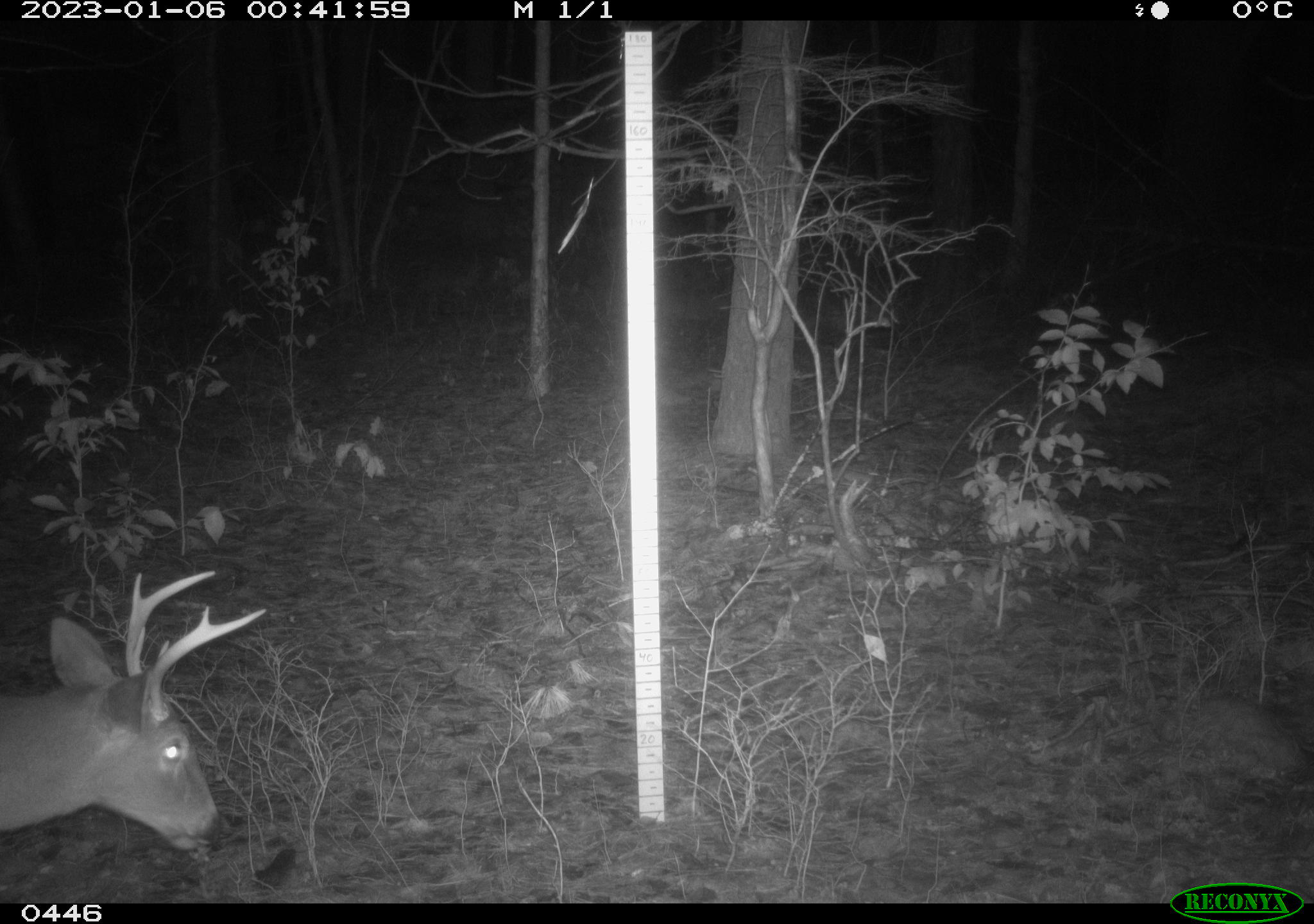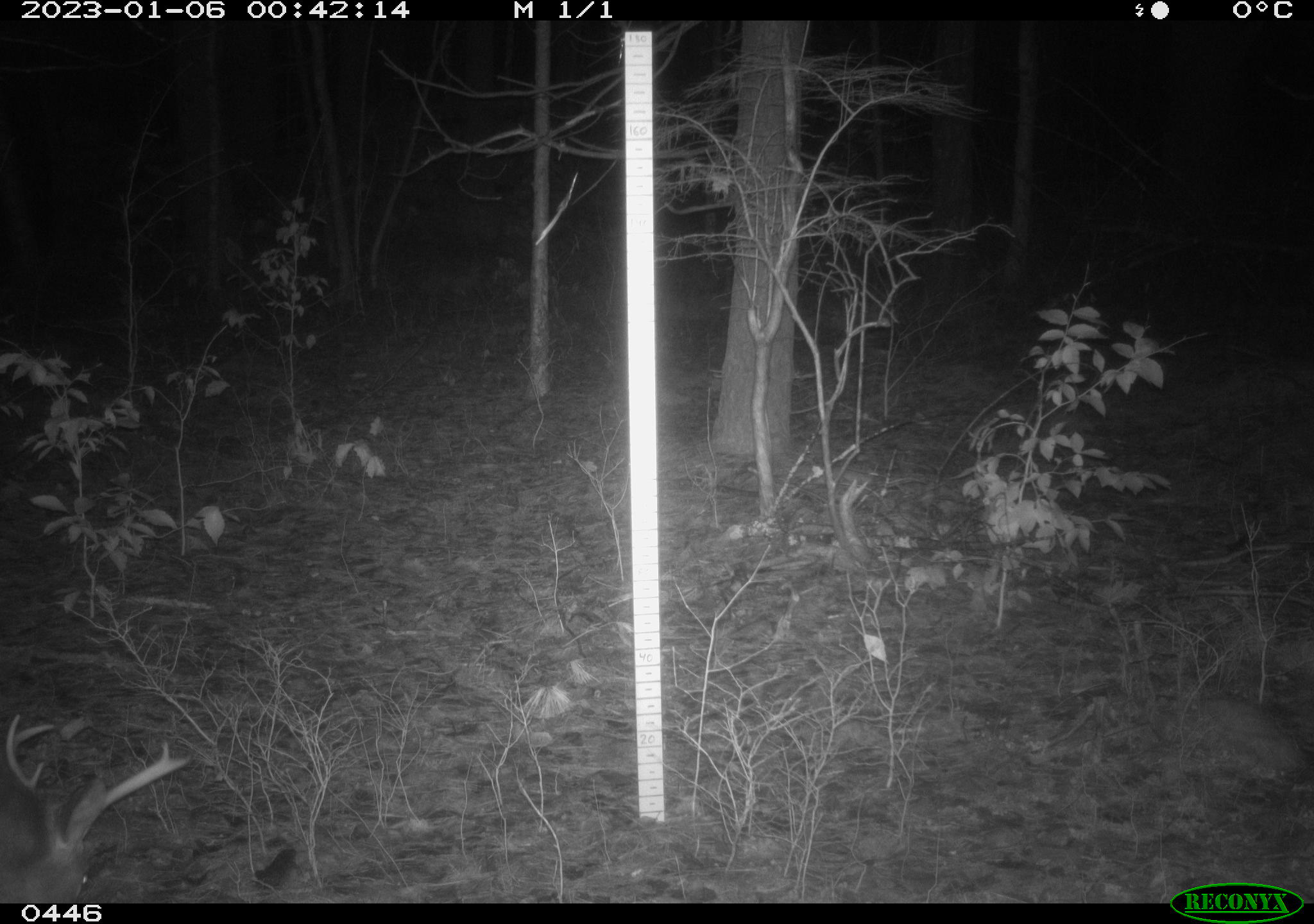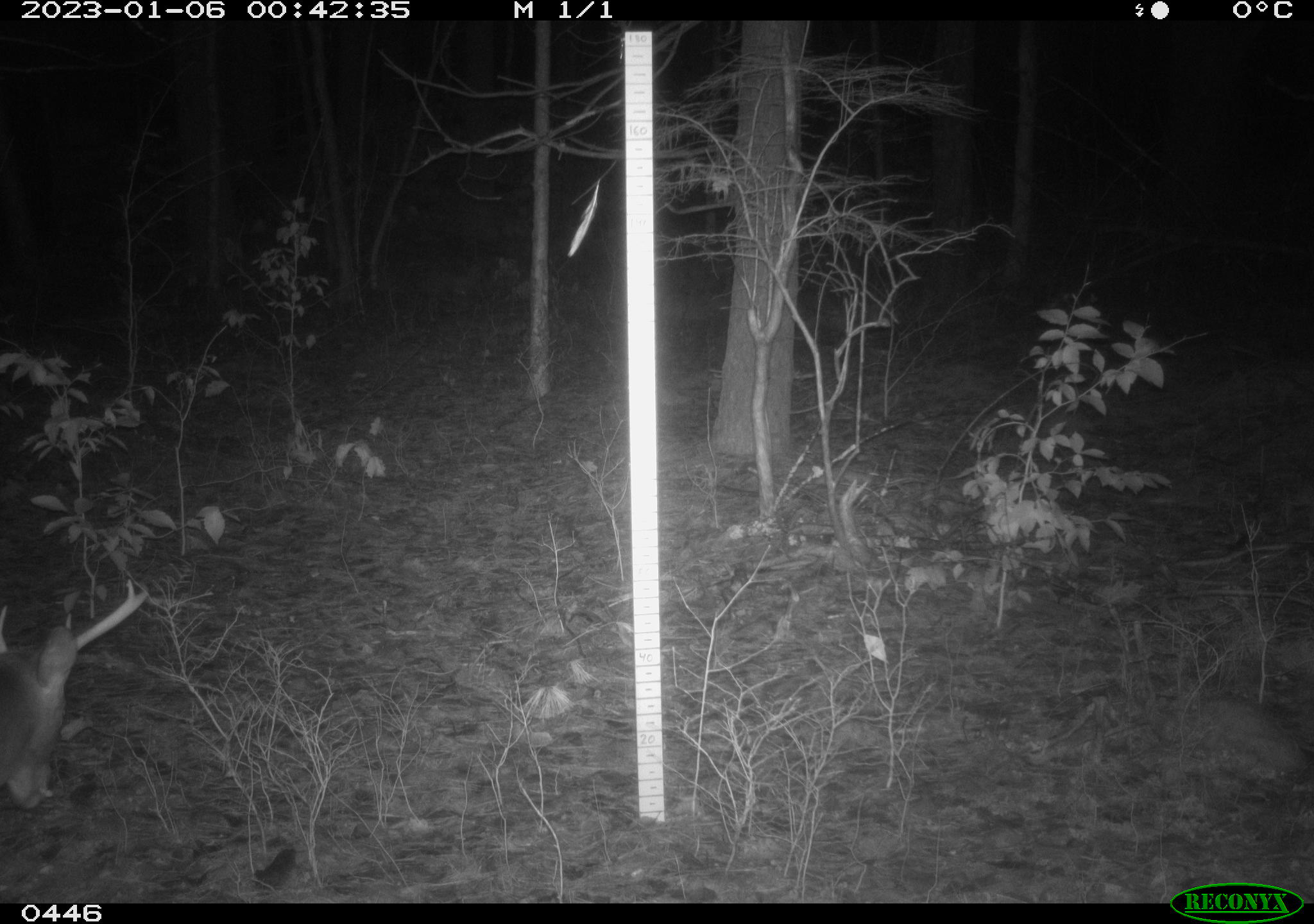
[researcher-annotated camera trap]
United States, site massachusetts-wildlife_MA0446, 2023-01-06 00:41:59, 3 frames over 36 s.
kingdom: Animalia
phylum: Chordata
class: Mammalia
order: Artiodactyla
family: Cervidae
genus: Odocoileus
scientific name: Odocoileus virginianus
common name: white-tailed deer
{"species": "white-tailed deer (Odocoileus virginianus)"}